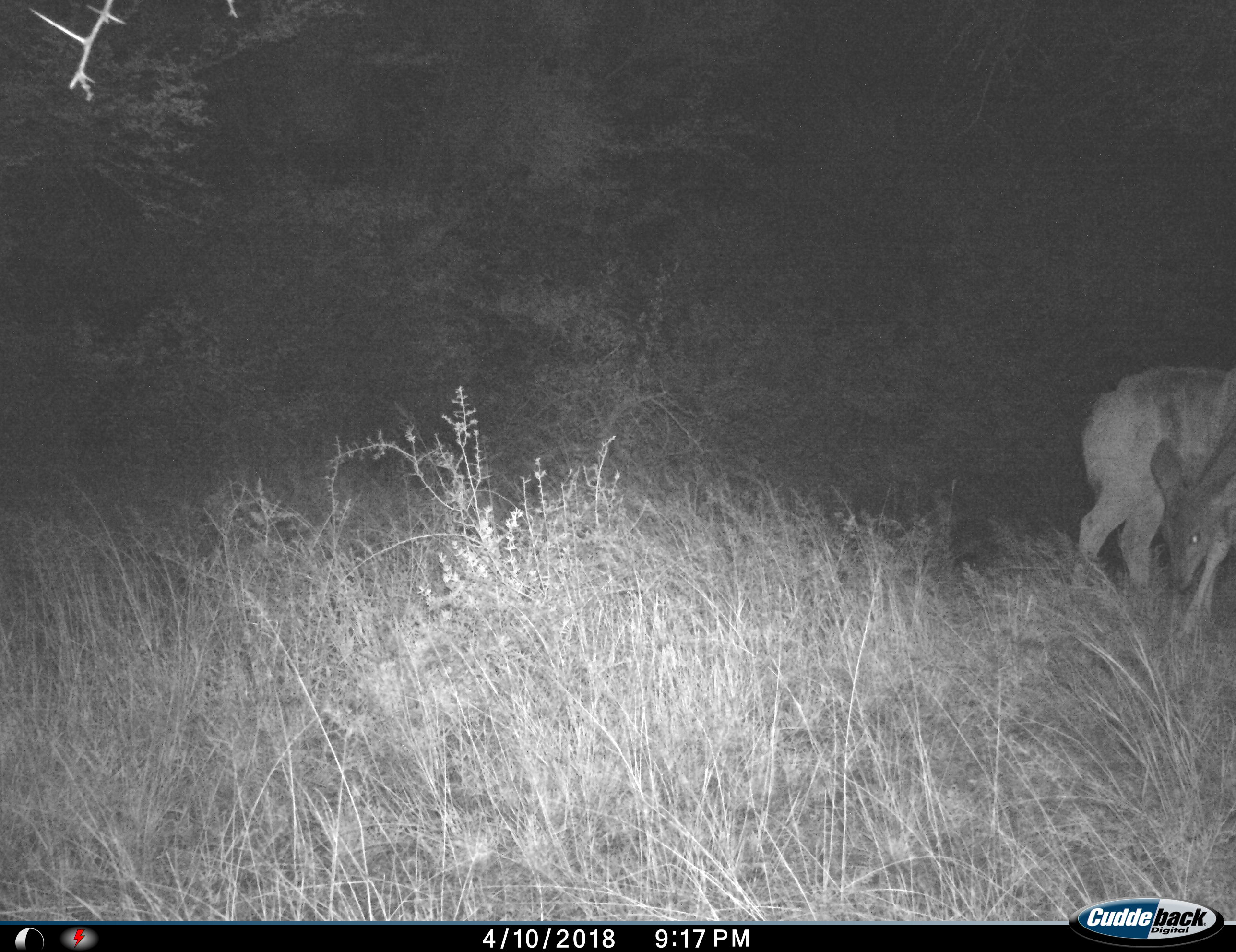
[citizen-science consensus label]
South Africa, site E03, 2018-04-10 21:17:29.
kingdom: Animalia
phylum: Chordata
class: Mammalia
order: Artiodactyla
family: Bovidae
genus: Redunca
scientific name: Redunca fulvorufula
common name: mountain reedbuck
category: reedbuckmountain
Reedbuckmountain (mountain reedbuck) (Redunca fulvorufula), count 1. Behavior (volunteer vote fractions): standing 25%, resting 0%, moving 25%, interacting 0%. Young present (vote fraction): 0%. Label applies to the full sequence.